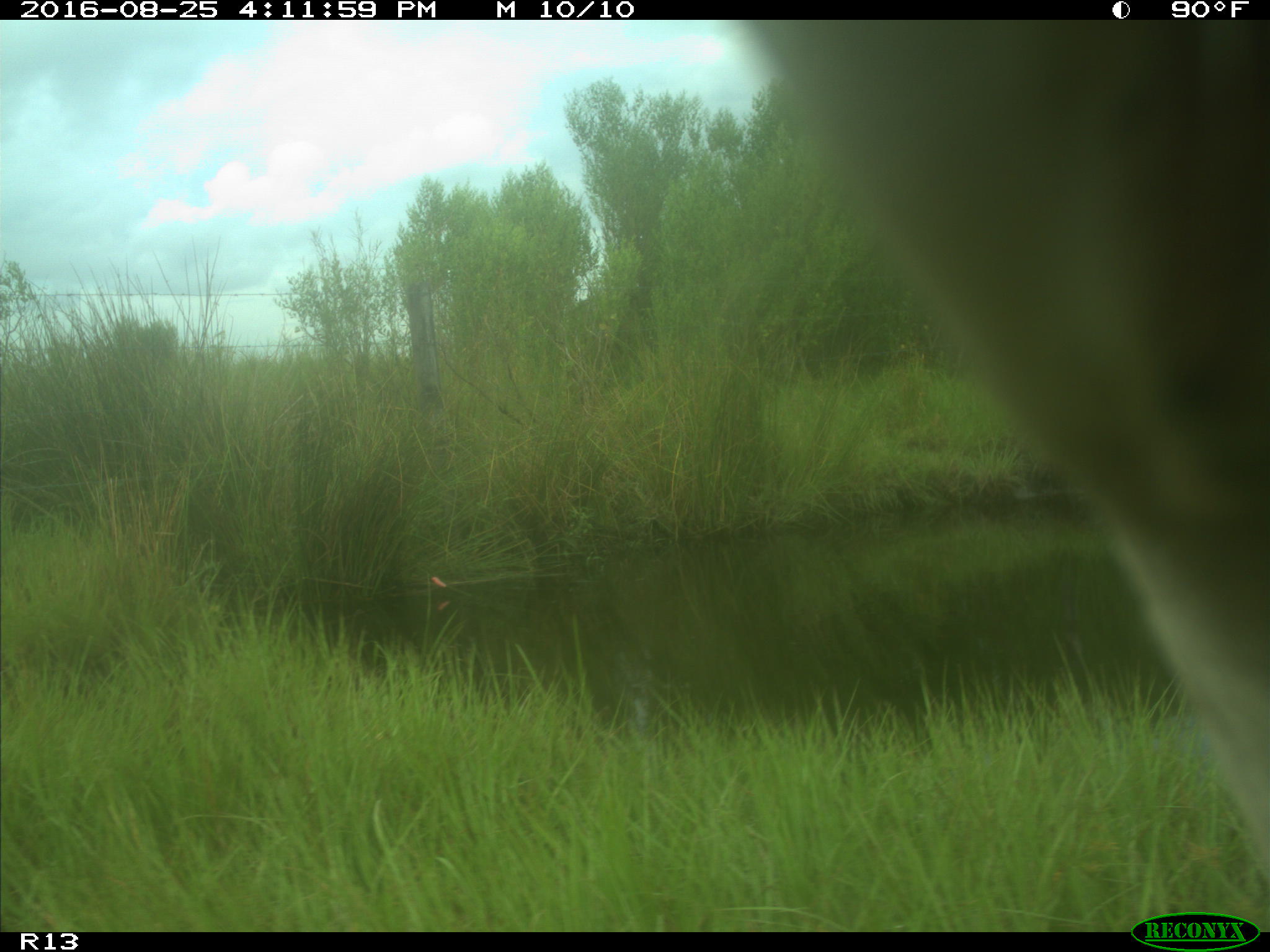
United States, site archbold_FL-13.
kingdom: Animalia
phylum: Chordata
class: Mammalia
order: Artiodactyla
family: Bovidae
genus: Bos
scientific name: Bos taurus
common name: domestic cow